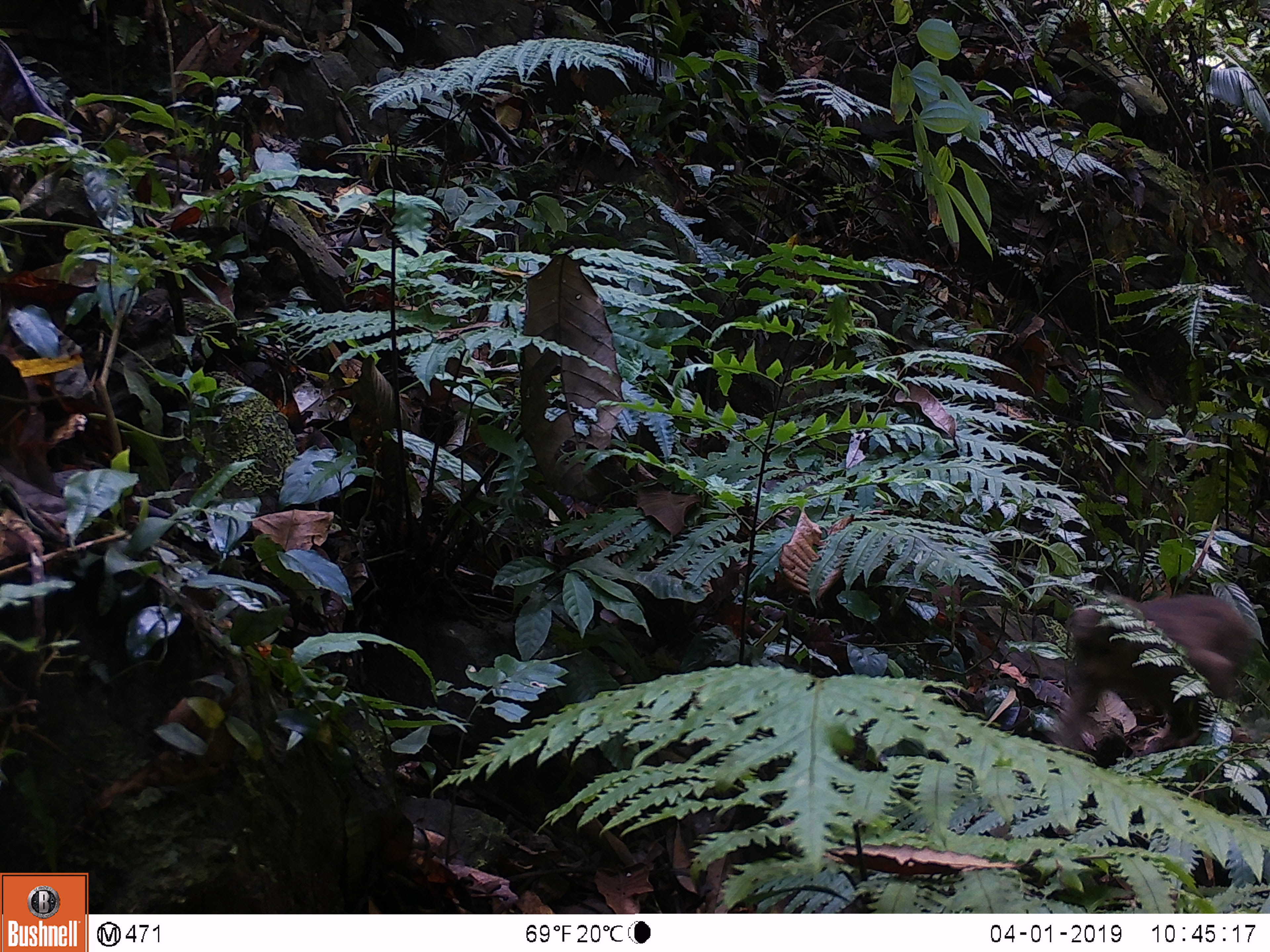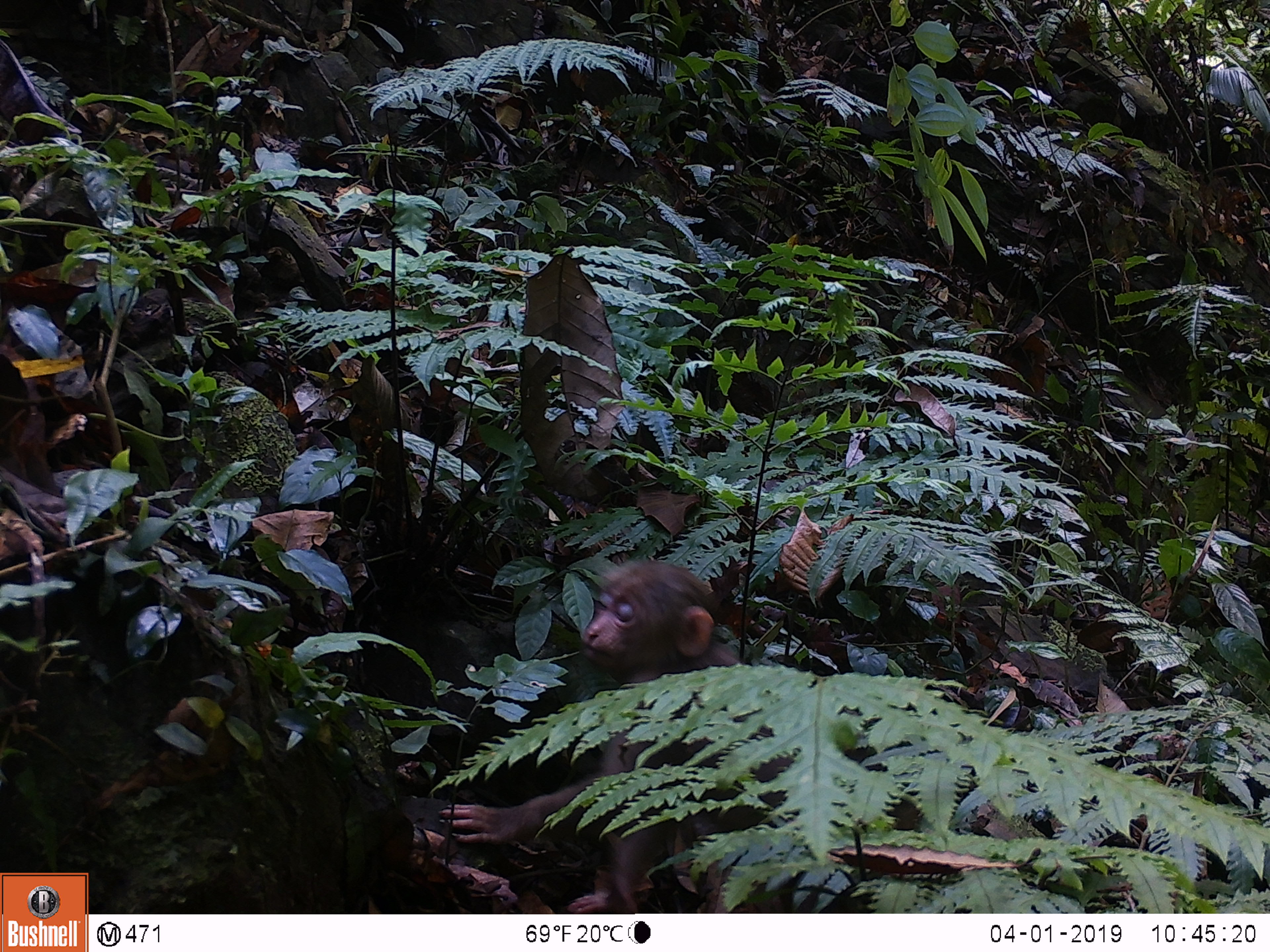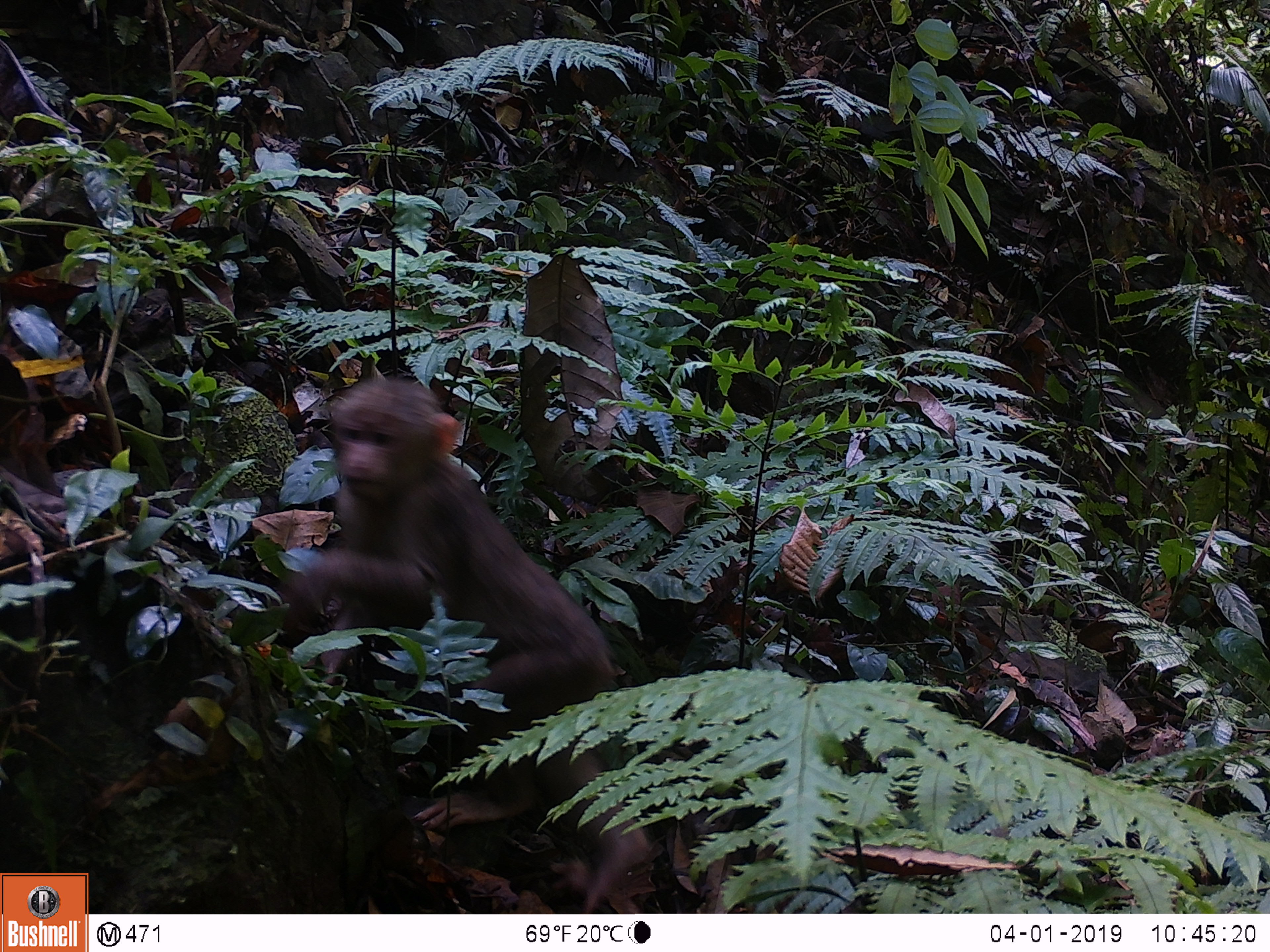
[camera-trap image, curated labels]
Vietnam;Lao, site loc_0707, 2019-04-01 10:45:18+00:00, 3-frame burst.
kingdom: Animalia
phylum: Chordata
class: Mammalia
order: Primates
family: Cercopithecidae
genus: Macaca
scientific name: Macaca arctoides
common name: stump-tailed macaque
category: stump tailed macaque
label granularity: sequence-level